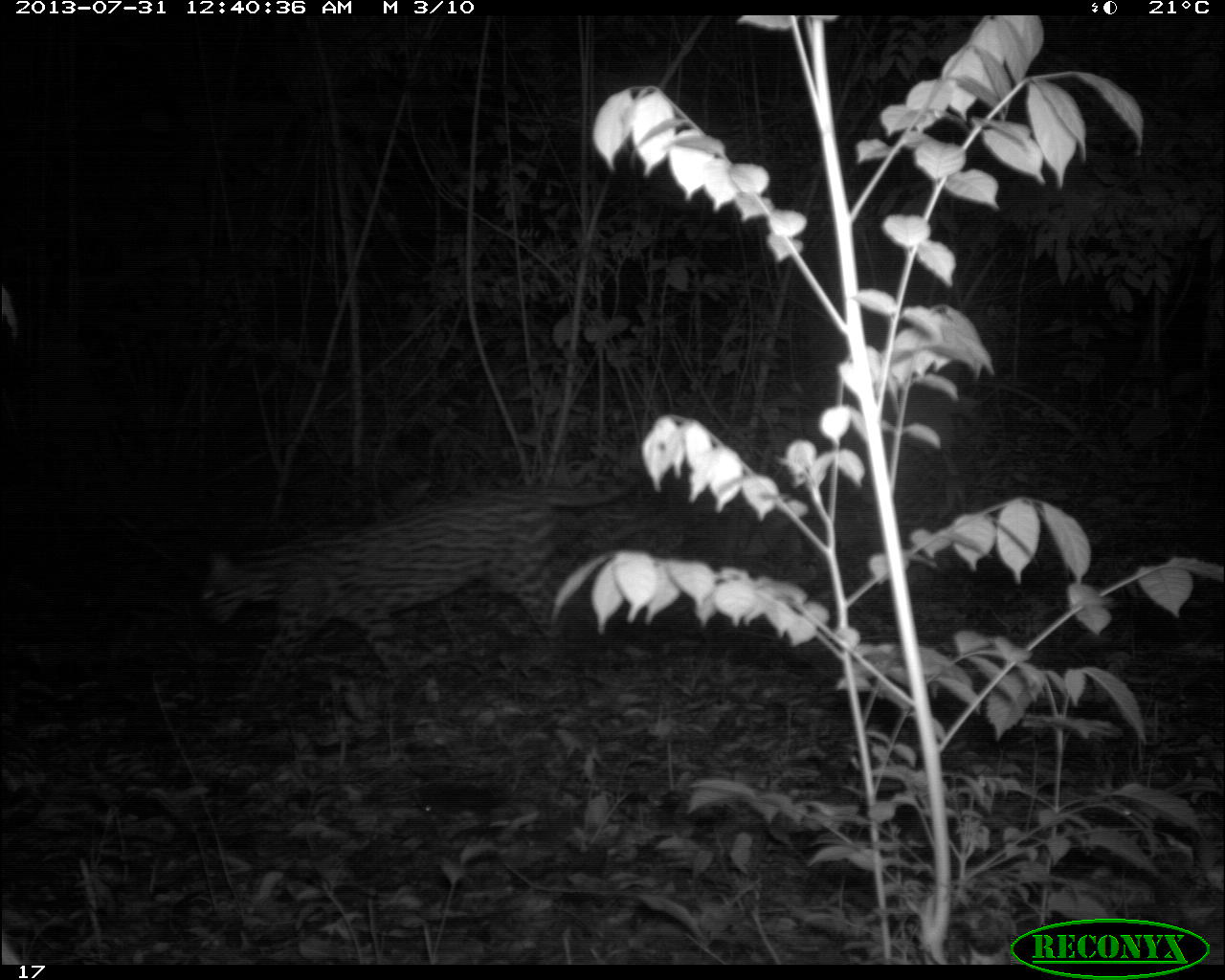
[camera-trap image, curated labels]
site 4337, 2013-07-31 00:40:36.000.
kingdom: Animalia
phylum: Chordata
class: Mammalia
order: Carnivora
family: Felidae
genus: Leopardus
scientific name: Leopardus pardalis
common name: ocelot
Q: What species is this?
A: Leopardus pardalis (ocelot).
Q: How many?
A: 1.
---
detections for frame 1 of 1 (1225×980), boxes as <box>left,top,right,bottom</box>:
leopardus pardalis: <box>190,453,654,707</box>